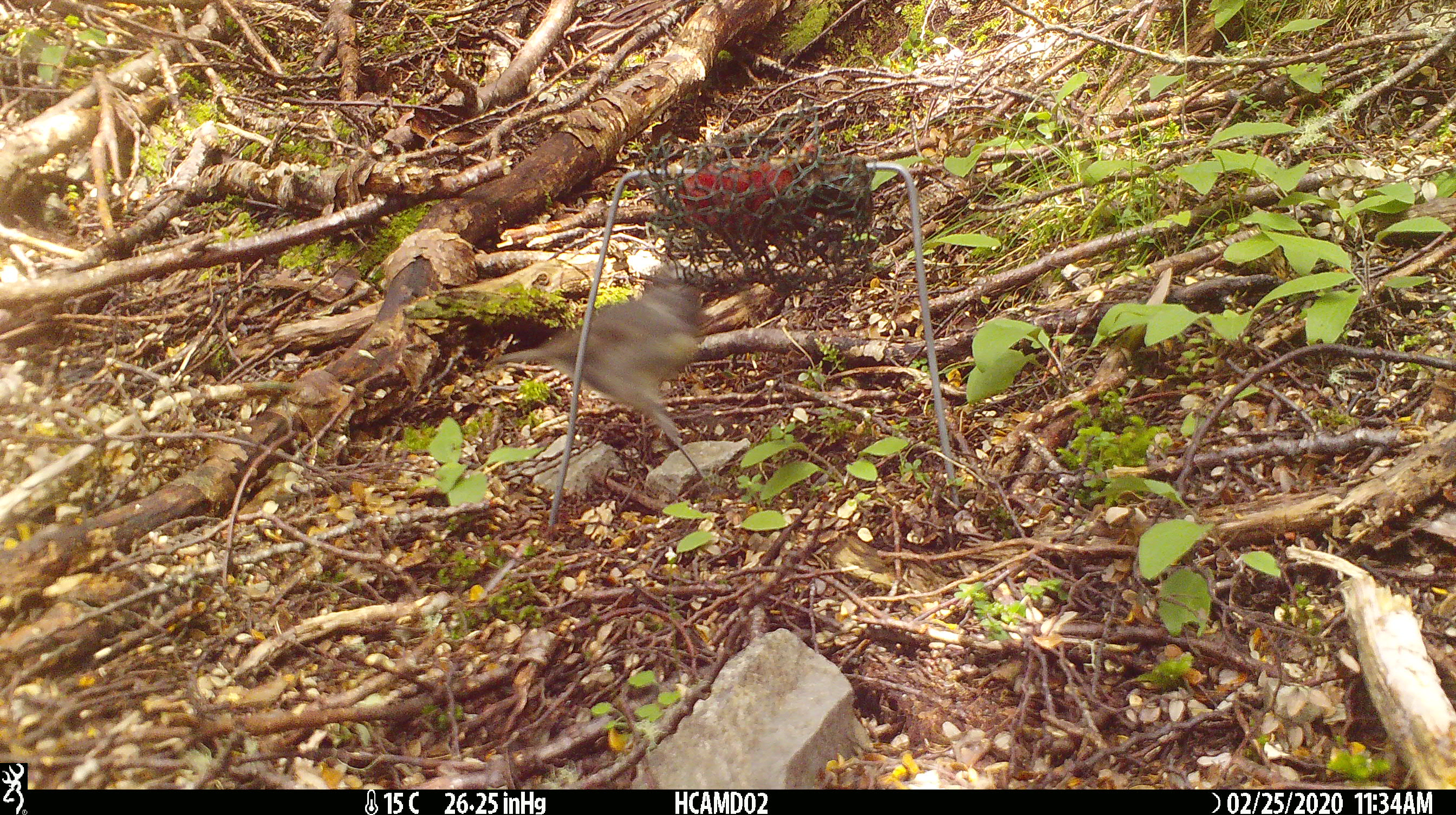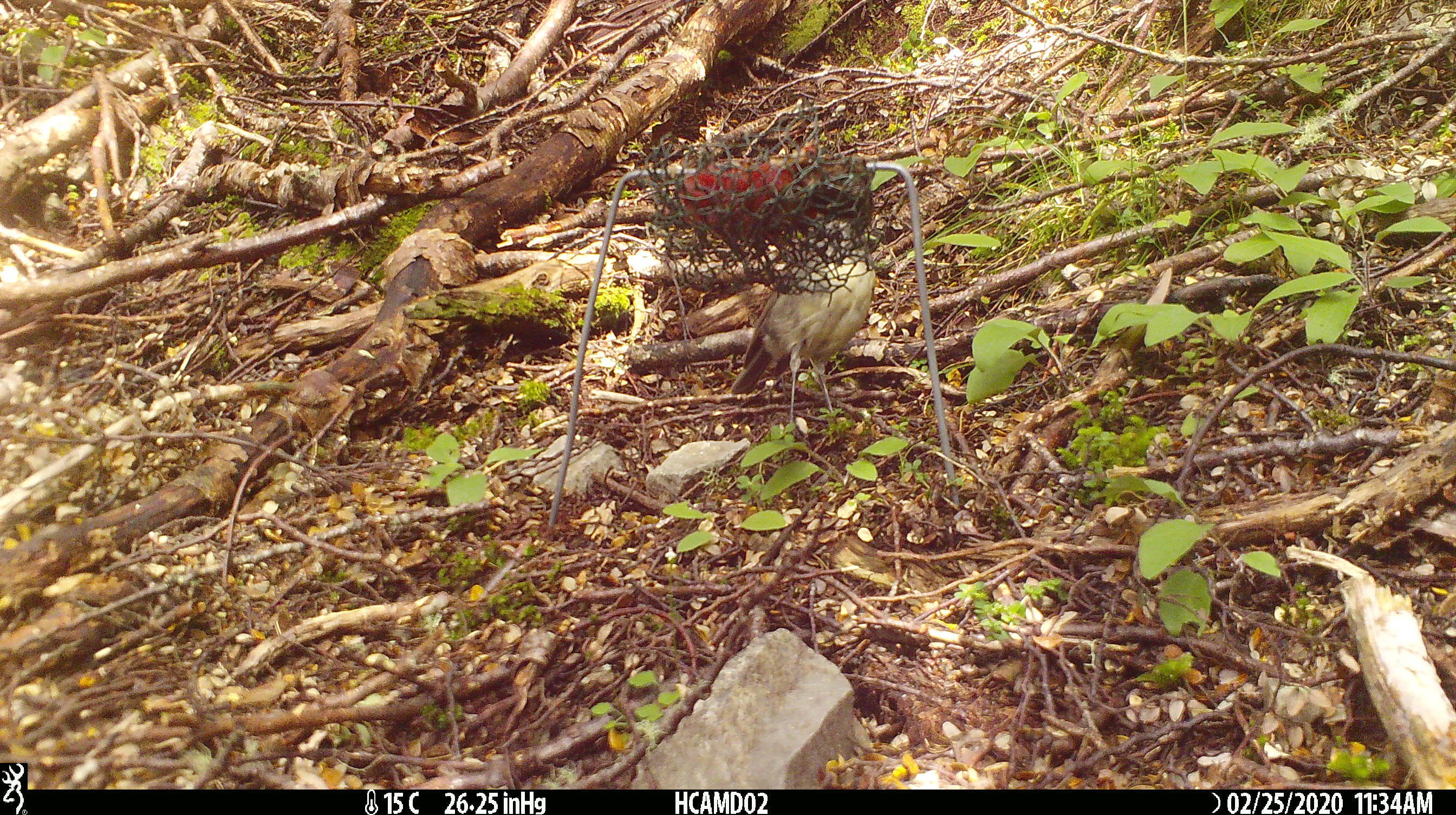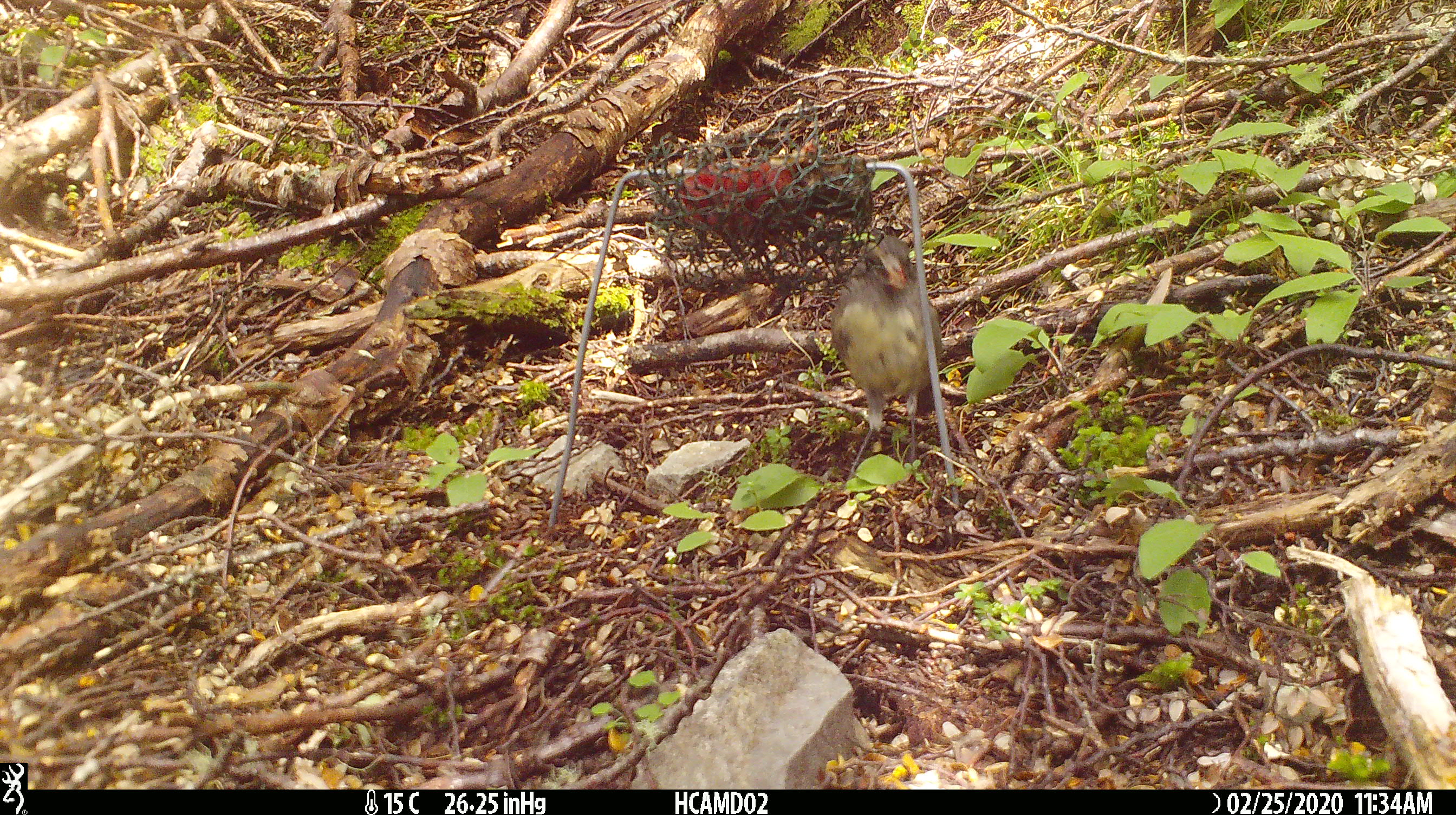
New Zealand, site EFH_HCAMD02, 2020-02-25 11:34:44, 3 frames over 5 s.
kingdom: Animalia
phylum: Chordata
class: Aves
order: Passeriformes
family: Petroicidae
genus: Petroica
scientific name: Petroica australis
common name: new zealand robin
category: robin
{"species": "robin (new zealand robin) (Petroica australis)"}